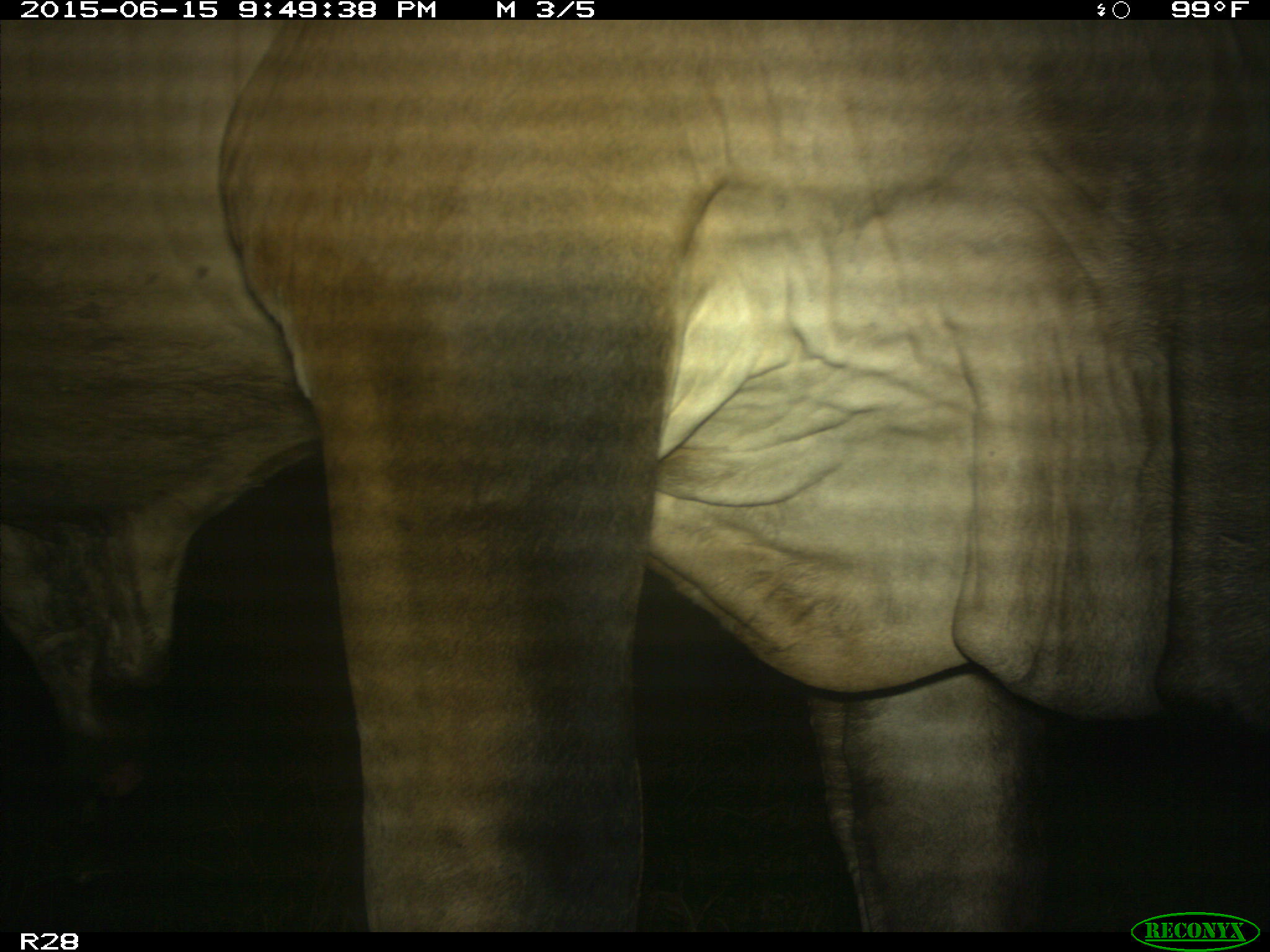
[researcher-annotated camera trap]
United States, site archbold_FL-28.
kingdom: Animalia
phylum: Chordata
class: Mammalia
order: Artiodactyla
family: Bovidae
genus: Bos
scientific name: Bos taurus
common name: domestic cow